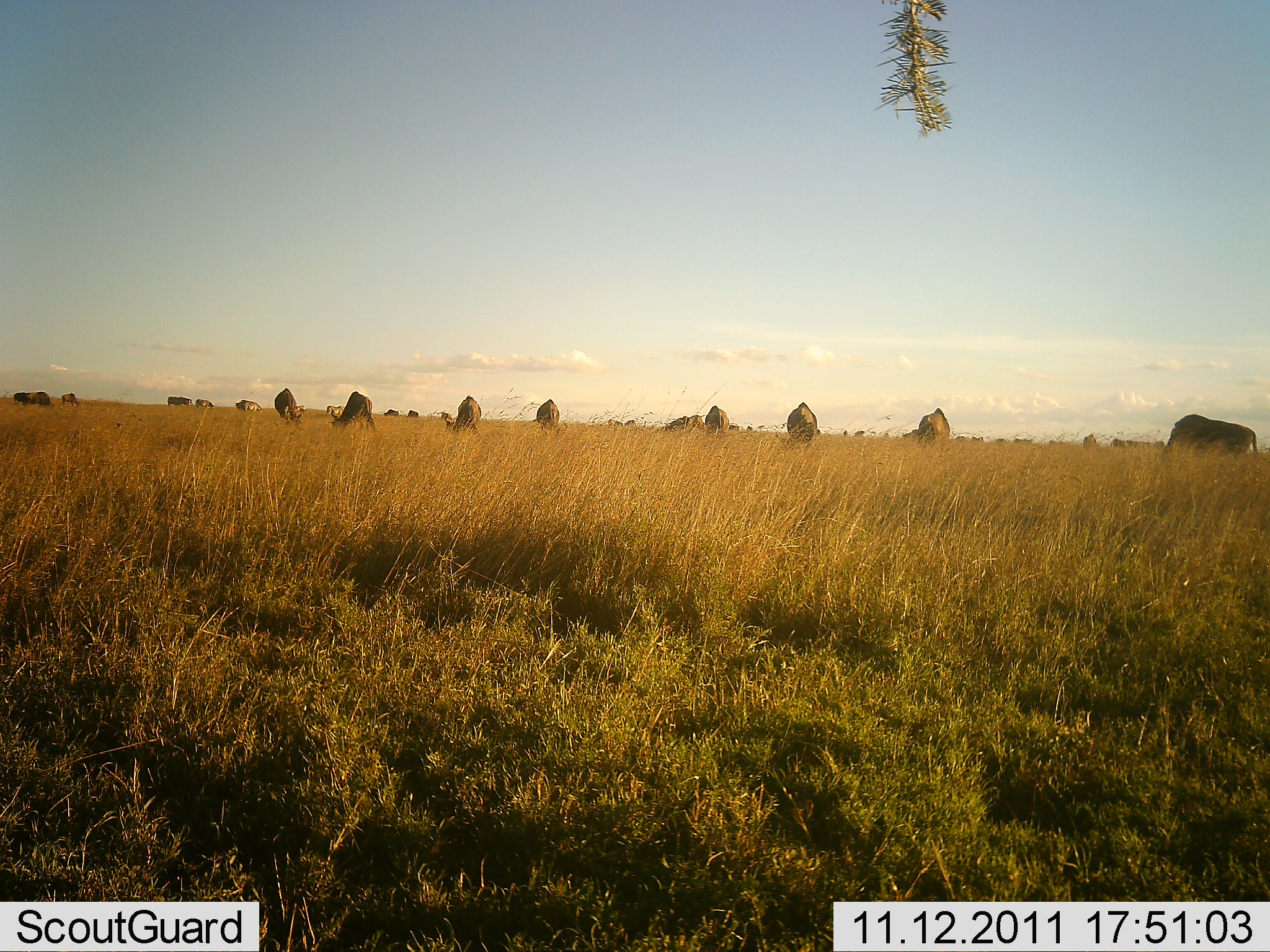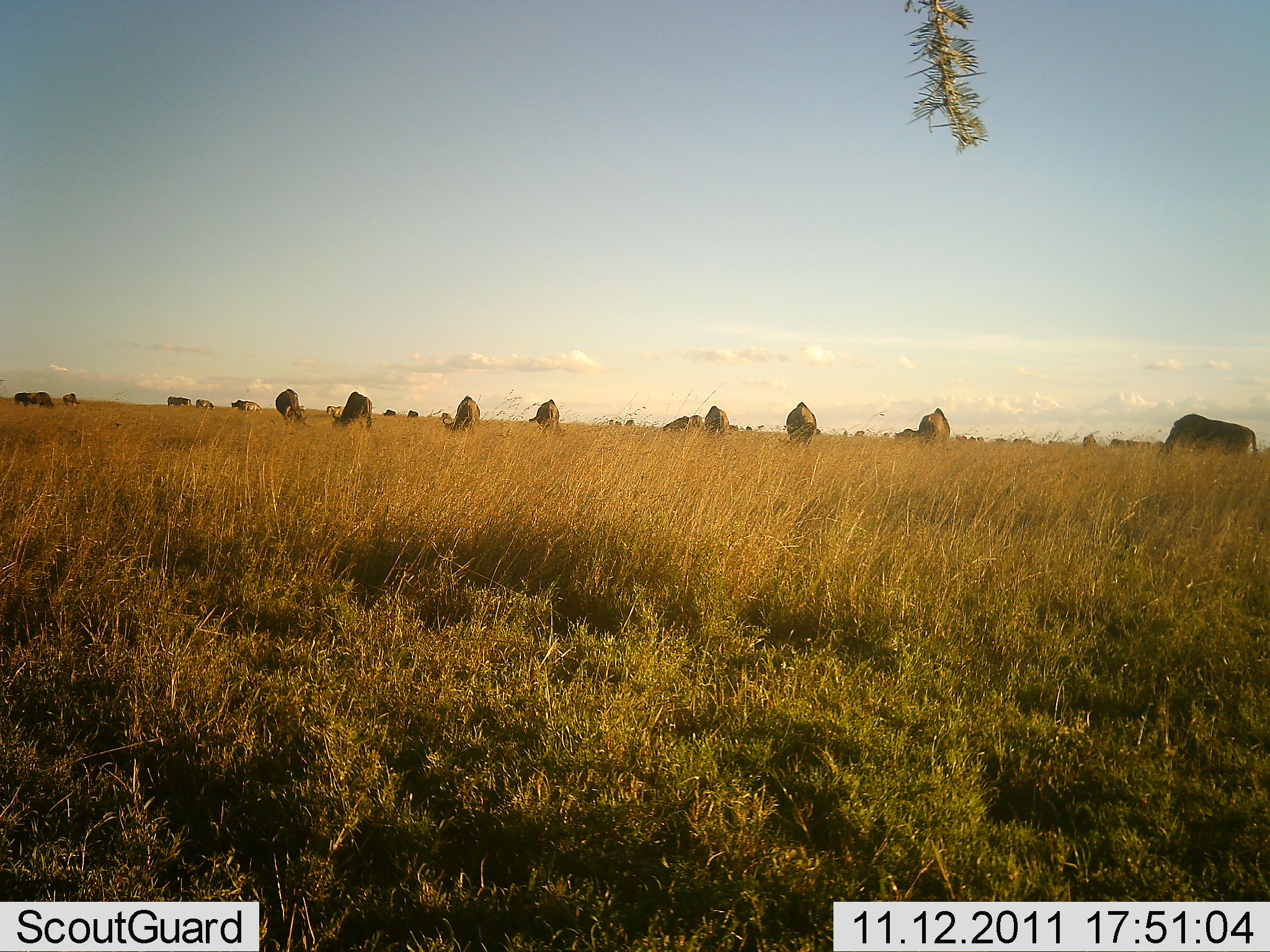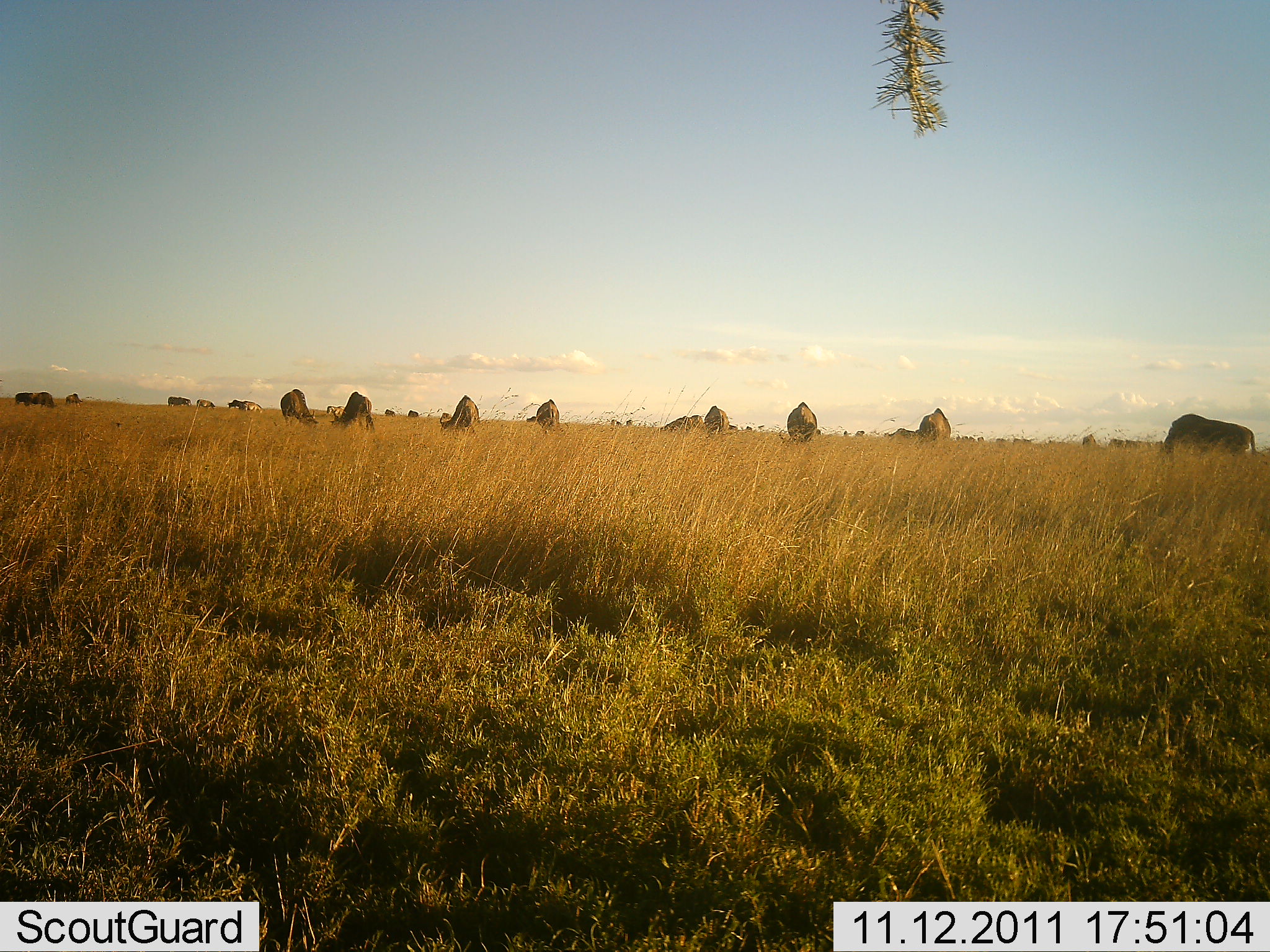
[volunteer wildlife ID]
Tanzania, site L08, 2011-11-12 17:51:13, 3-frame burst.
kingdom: Animalia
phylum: Chordata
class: Mammalia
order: Artiodactyla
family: Bovidae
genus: Connochaetes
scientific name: Connochaetes taurinus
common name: blue wildebeest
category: wildebeest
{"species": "wildebeest (blue wildebeest) (Connochaetes taurinus)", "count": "11-50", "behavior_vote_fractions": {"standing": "18%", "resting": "0%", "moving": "18%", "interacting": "0%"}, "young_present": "0%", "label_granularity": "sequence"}